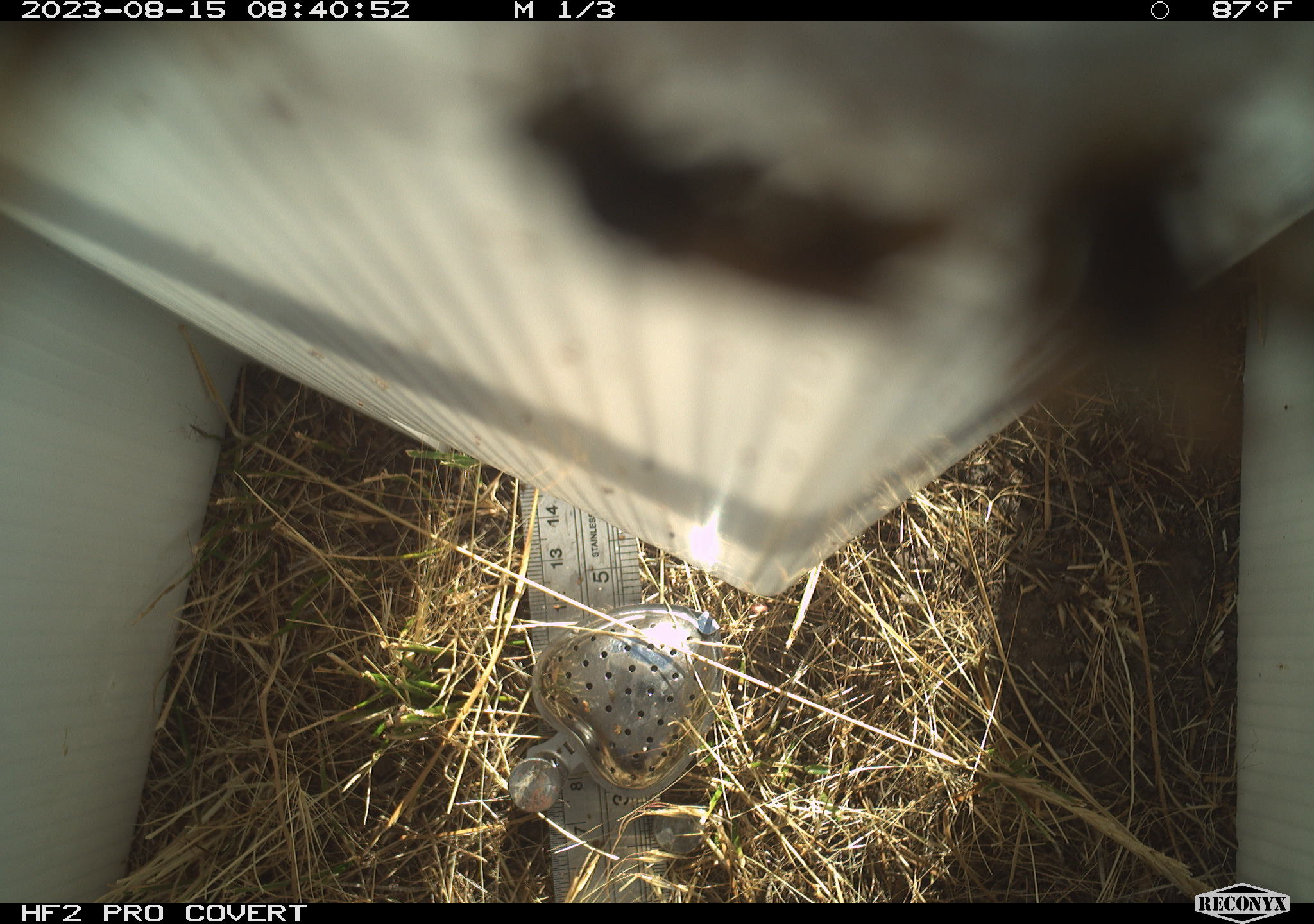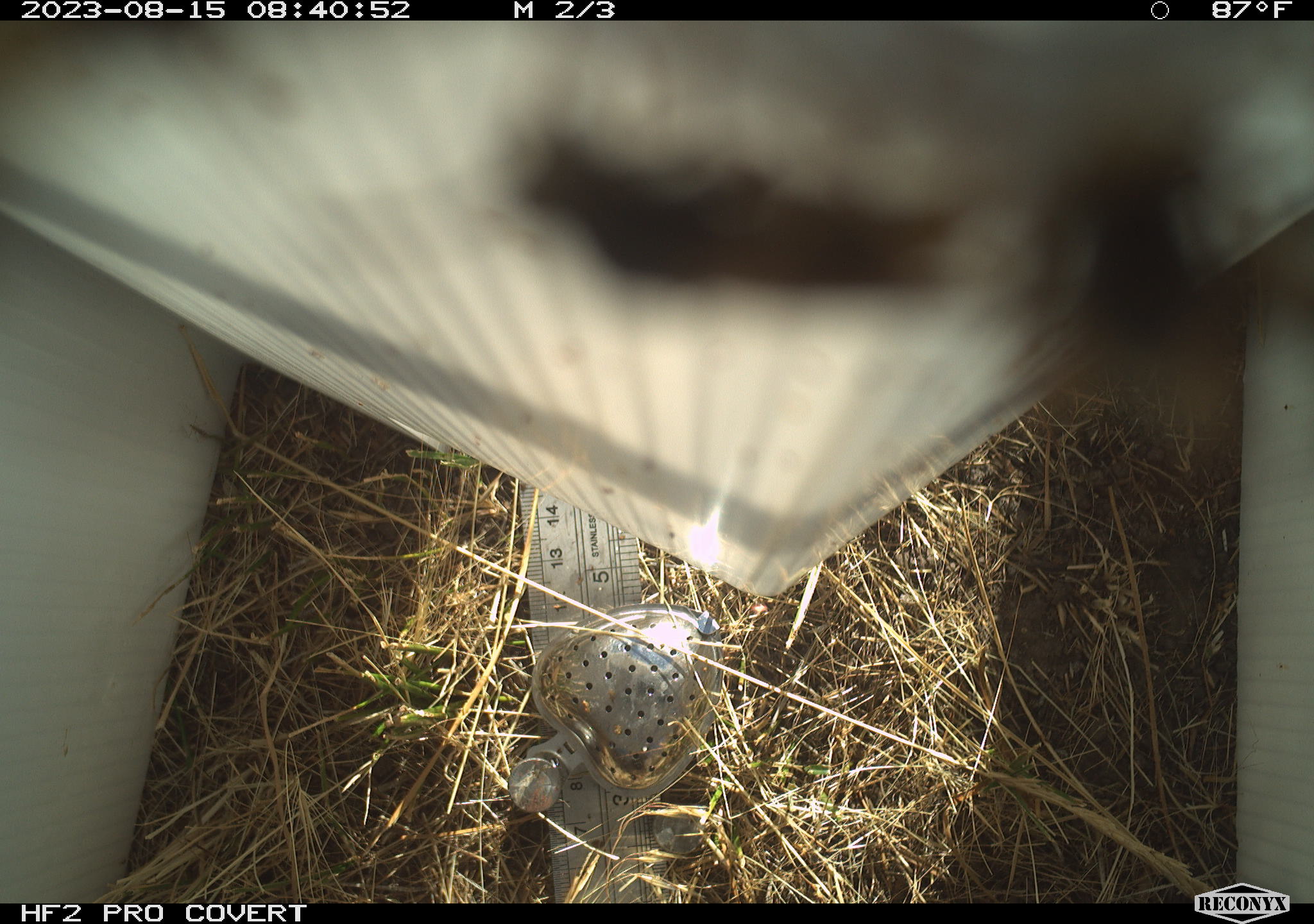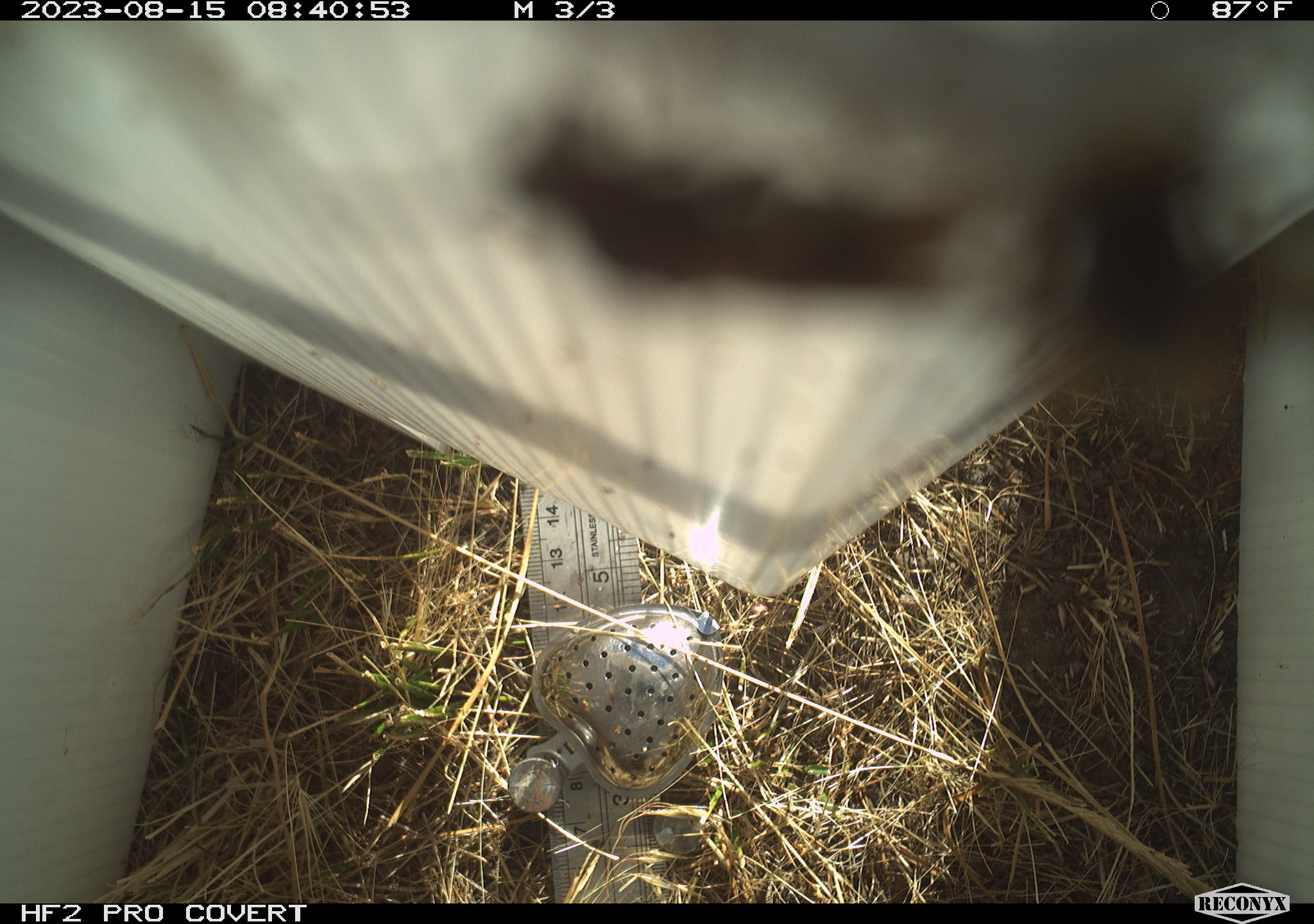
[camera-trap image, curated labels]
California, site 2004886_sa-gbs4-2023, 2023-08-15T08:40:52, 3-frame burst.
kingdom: Animalia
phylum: Arthropoda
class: Insecta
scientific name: Insecta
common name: insect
Insect (Insecta).